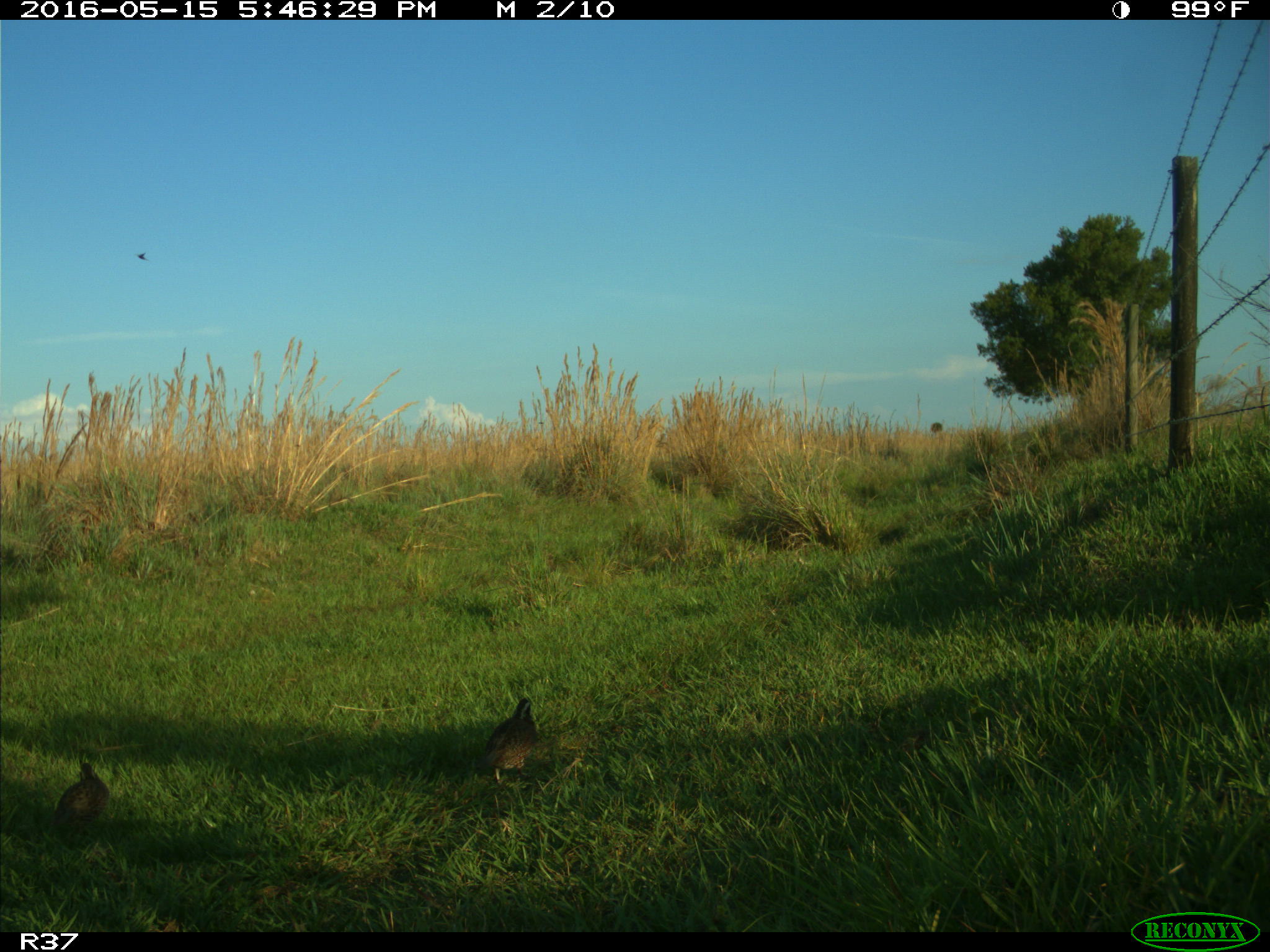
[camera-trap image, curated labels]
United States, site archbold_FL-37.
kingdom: Animalia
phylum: Chordata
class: Aves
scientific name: Aves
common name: birds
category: unidentified bird